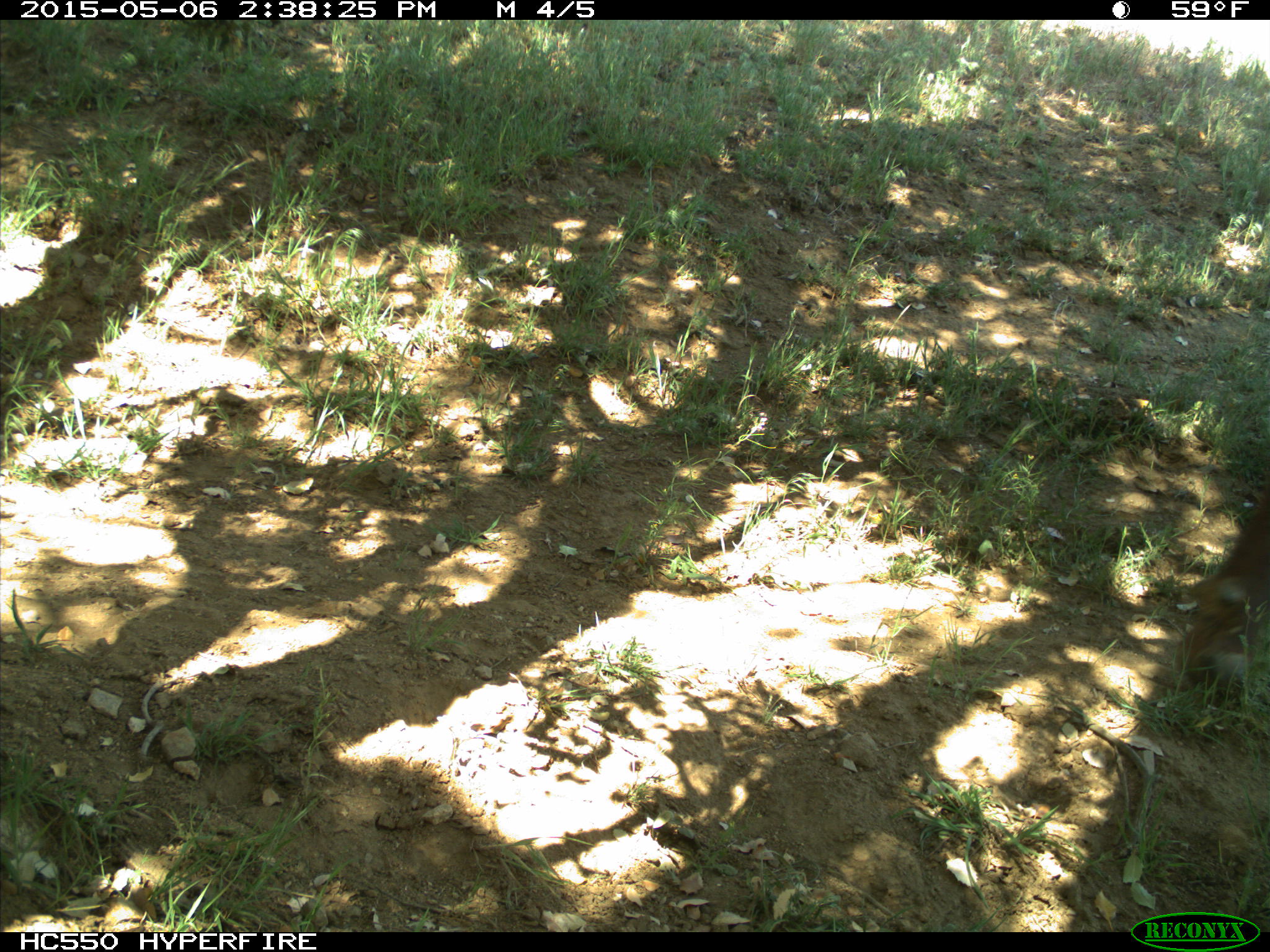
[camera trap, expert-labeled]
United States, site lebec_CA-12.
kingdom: Animalia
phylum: Chordata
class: Mammalia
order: Artiodactyla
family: Bovidae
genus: Bos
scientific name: Bos taurus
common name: domestic cow